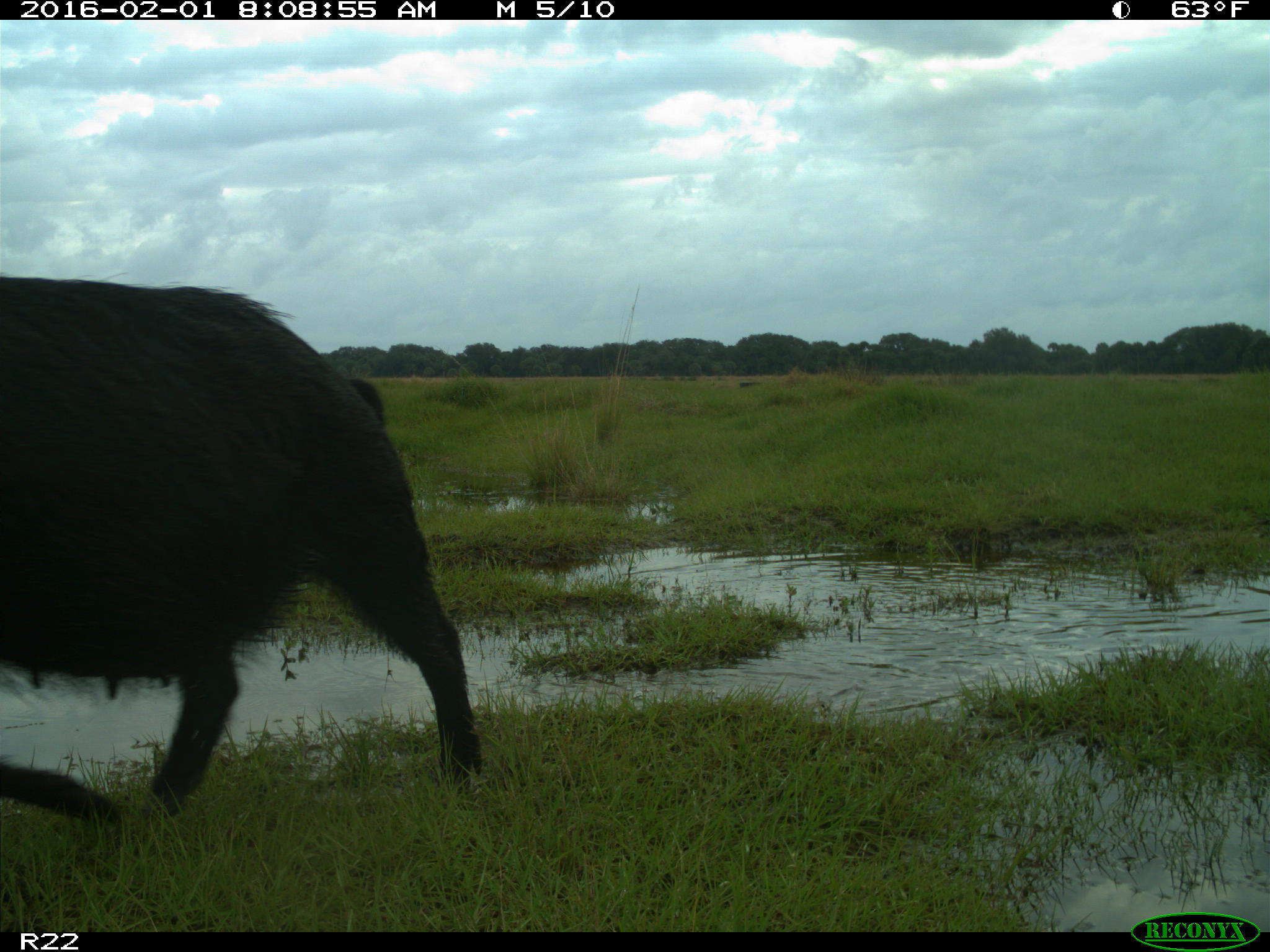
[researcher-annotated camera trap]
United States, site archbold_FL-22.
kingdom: Animalia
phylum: Chordata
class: Mammalia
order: Artiodactyla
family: Suidae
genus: Sus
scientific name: Sus scrofa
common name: wild boar